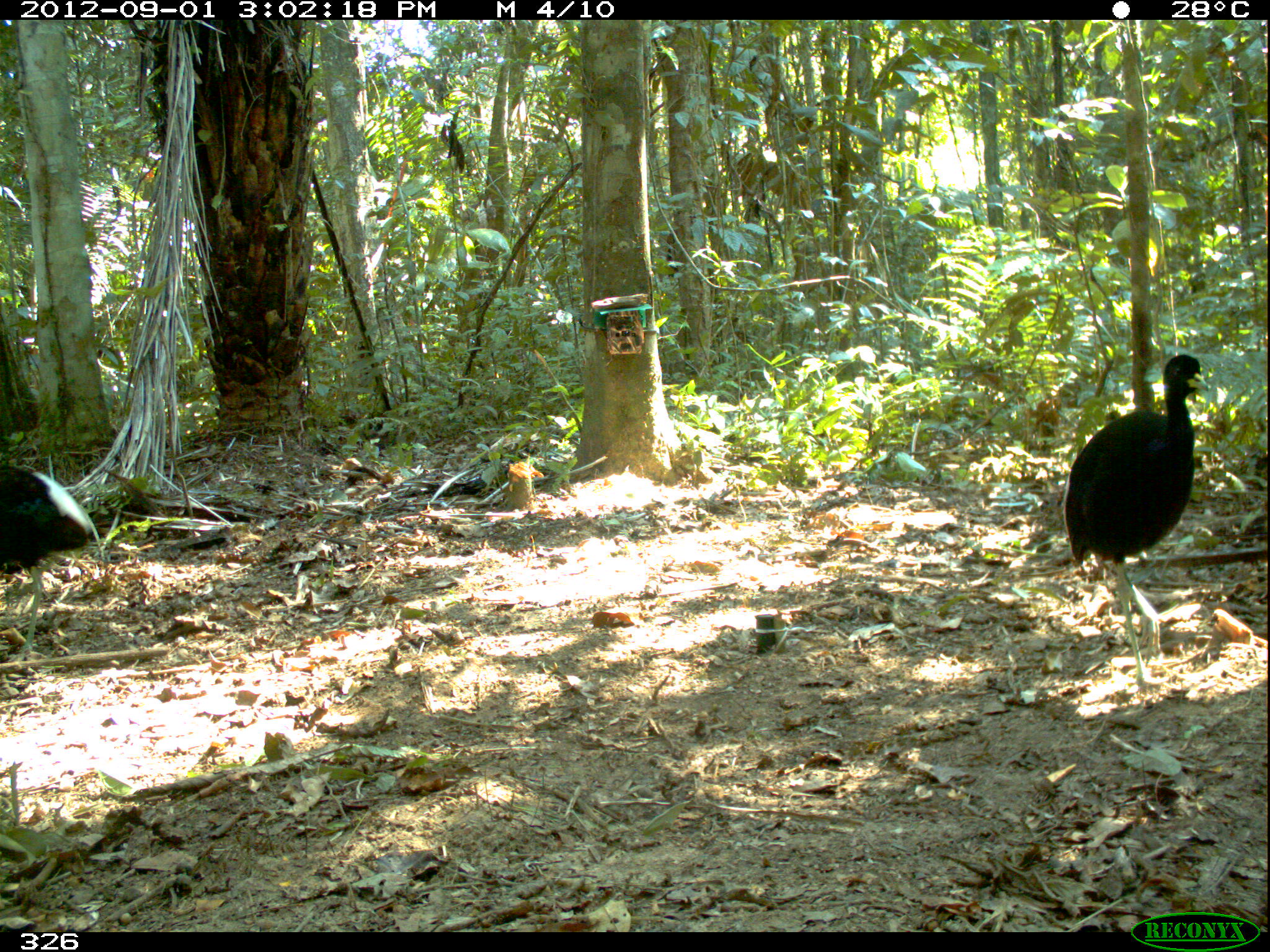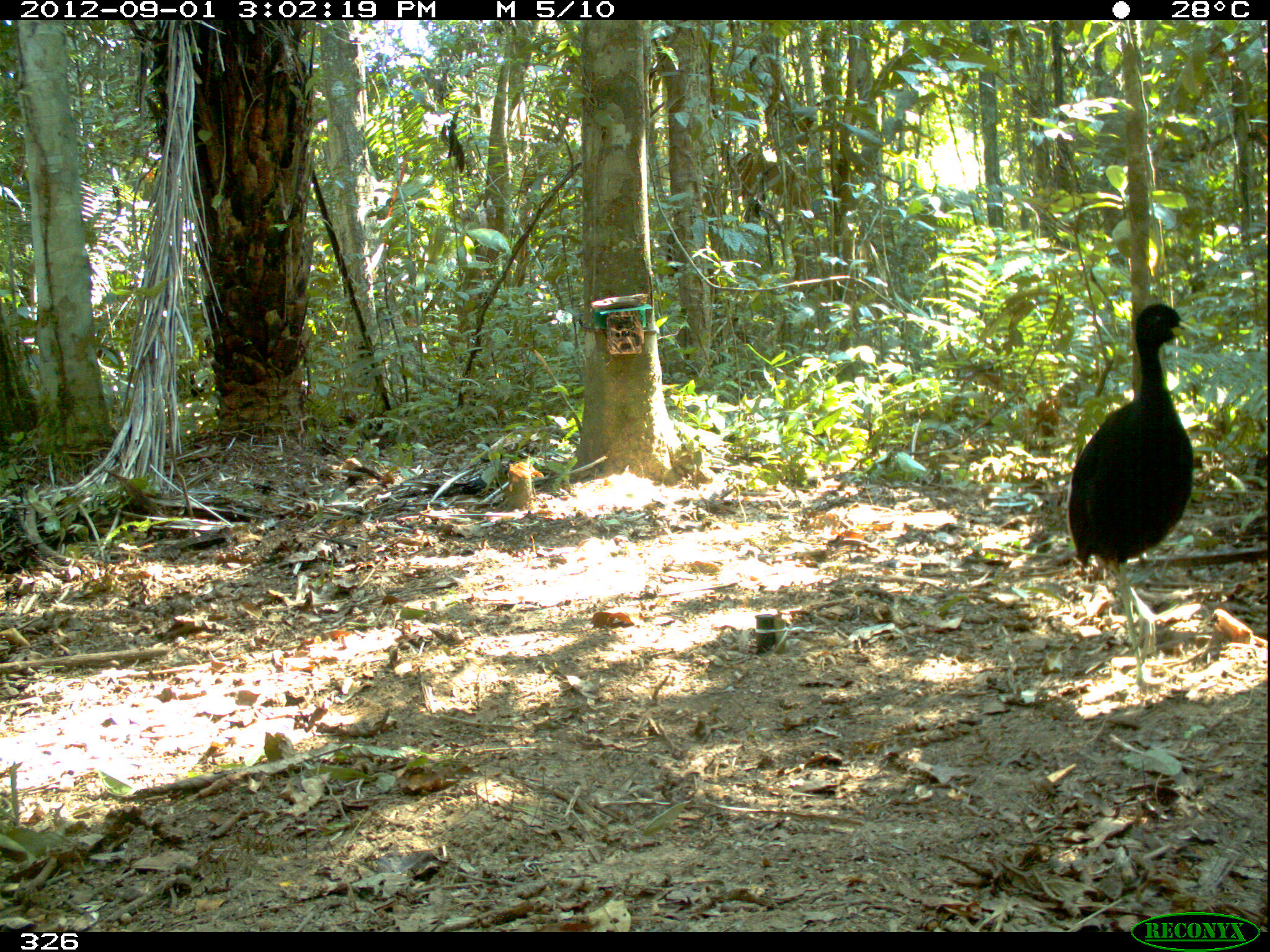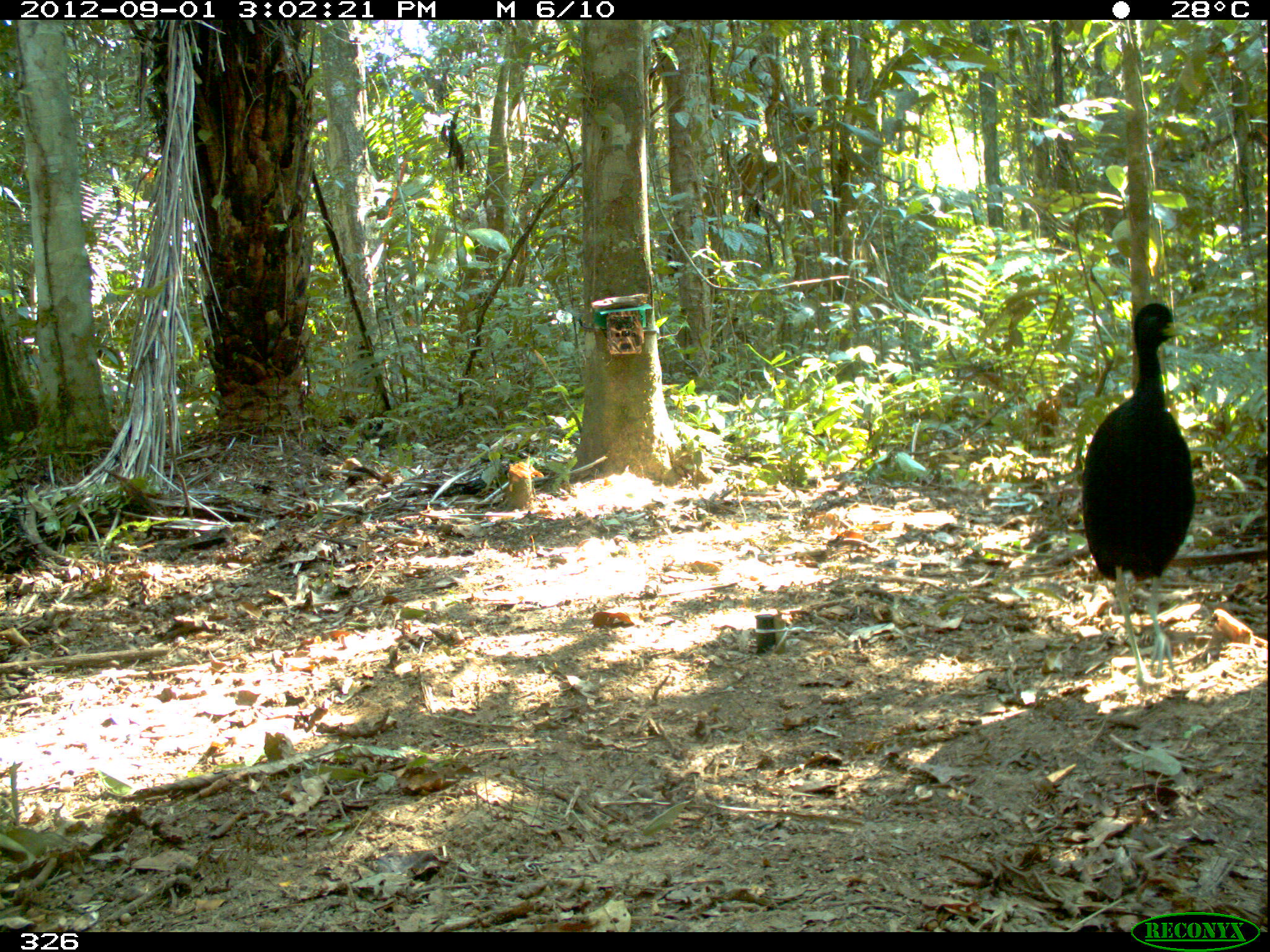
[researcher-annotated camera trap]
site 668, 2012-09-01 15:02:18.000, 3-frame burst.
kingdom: Animalia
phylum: Chordata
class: Aves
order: Gruiformes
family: Psophiidae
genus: Psophia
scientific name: Psophia leucoptera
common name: pale-winged trumpeter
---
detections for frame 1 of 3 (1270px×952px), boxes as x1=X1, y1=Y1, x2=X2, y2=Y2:
psophia leucoptera: x1=1060, y1=353, x2=1210, y2=697; x1=0, y1=459, x2=96, y2=662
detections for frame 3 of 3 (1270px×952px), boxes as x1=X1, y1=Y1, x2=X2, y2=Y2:
psophia leucoptera: x1=1079, y1=301, x2=1197, y2=690